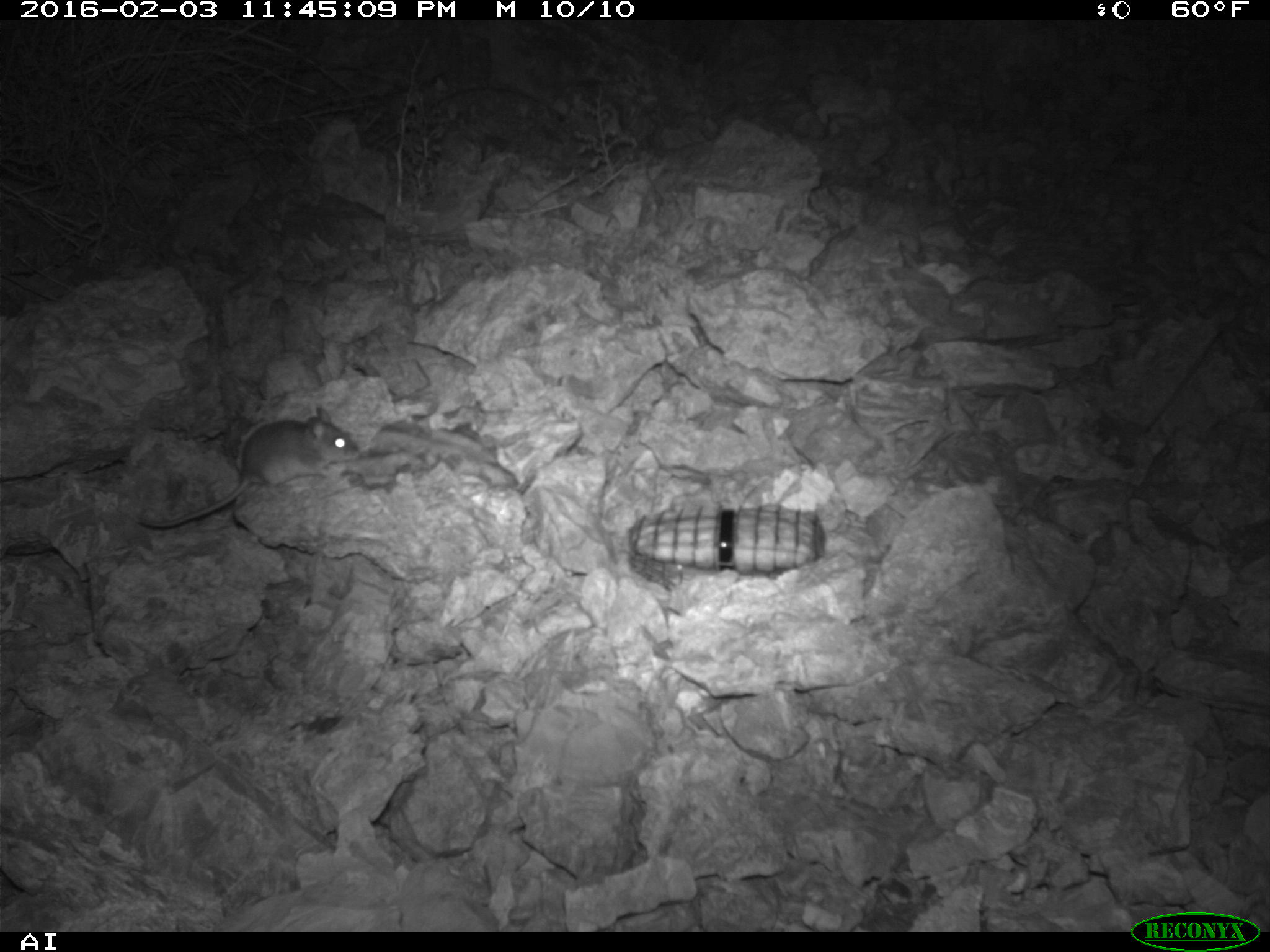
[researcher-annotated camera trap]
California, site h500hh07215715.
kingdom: Animalia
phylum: Chordata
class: Mammalia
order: Rodentia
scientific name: Rodentia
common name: rodent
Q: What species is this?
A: Rodent (Rodentia).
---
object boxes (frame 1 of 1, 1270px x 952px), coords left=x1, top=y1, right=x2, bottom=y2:
rodent: left=136, top=408, right=359, bottom=528